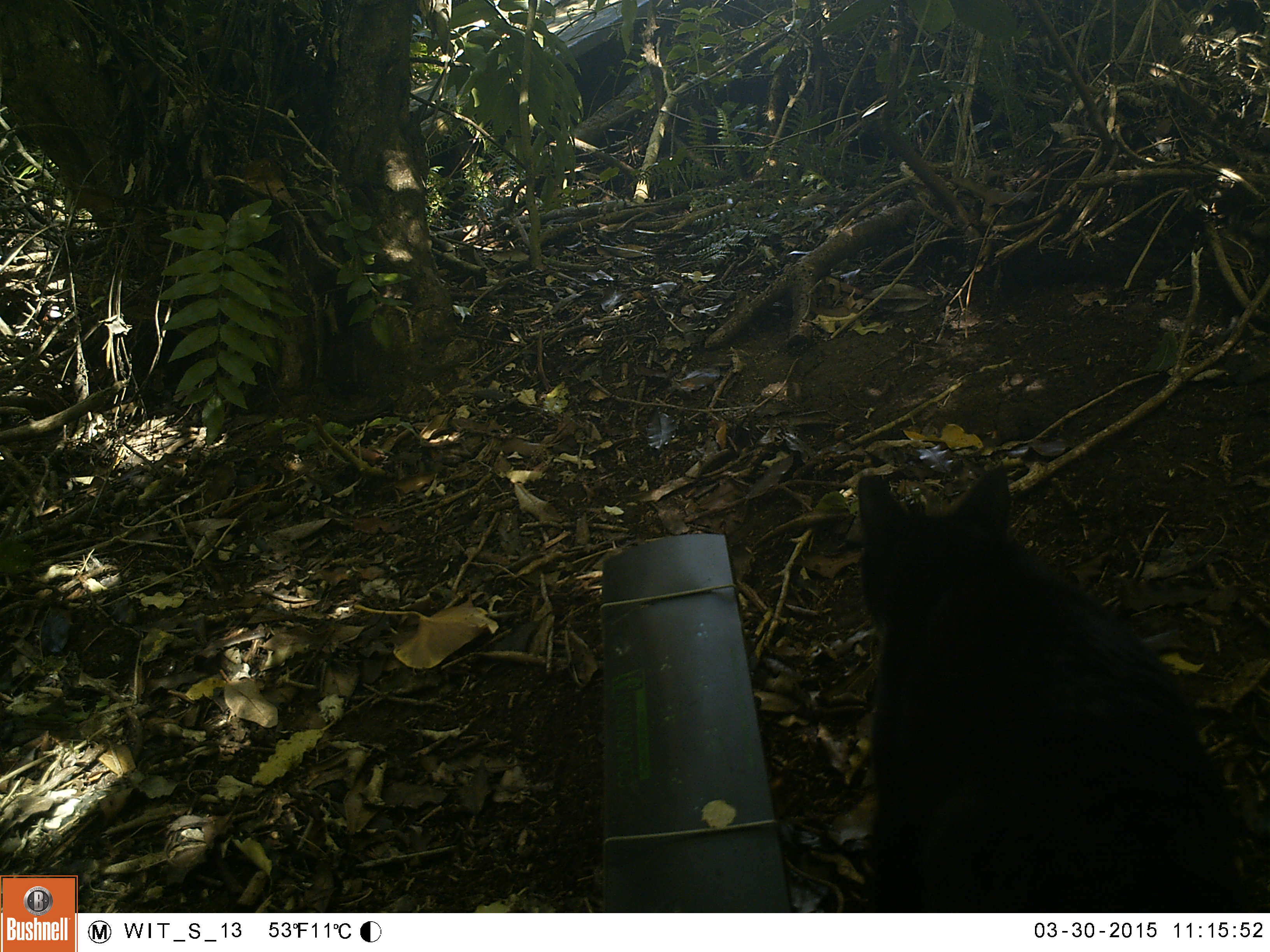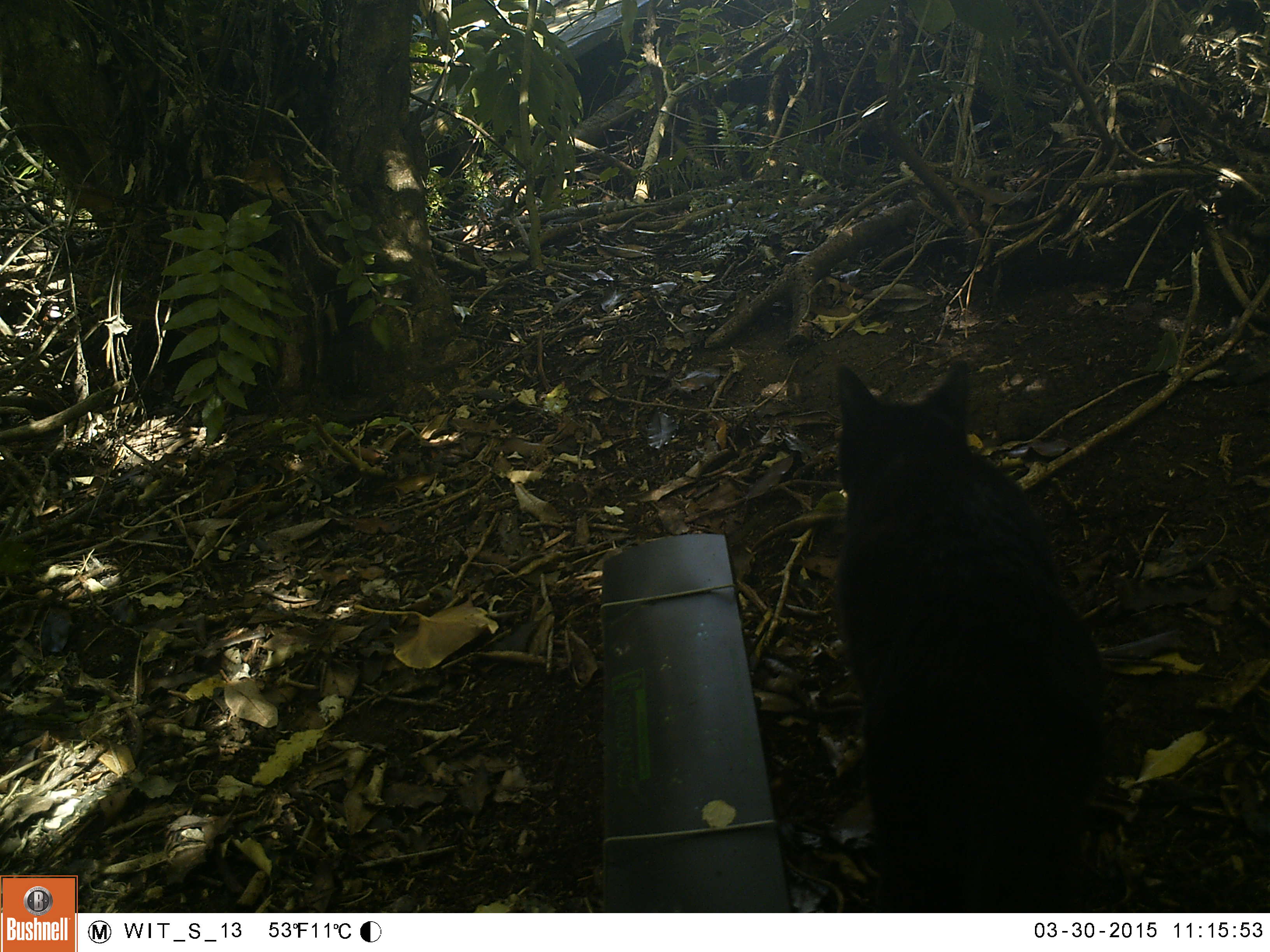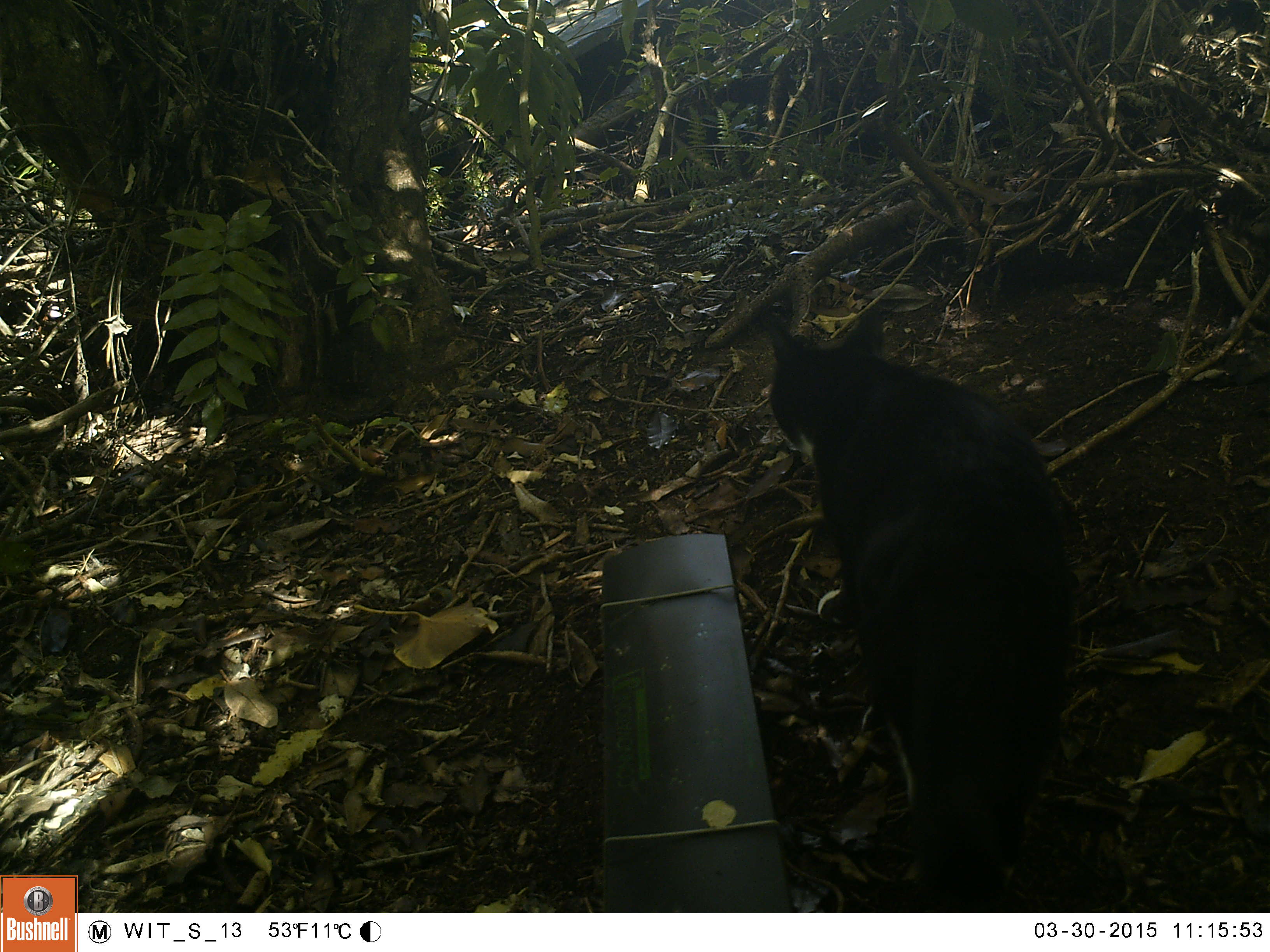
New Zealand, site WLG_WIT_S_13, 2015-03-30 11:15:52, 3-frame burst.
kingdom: Animalia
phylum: Chordata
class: Mammalia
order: Carnivora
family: Felidae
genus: Felis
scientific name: Felis catus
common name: domestic cat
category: cat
Cat (domestic cat) (Felis catus).